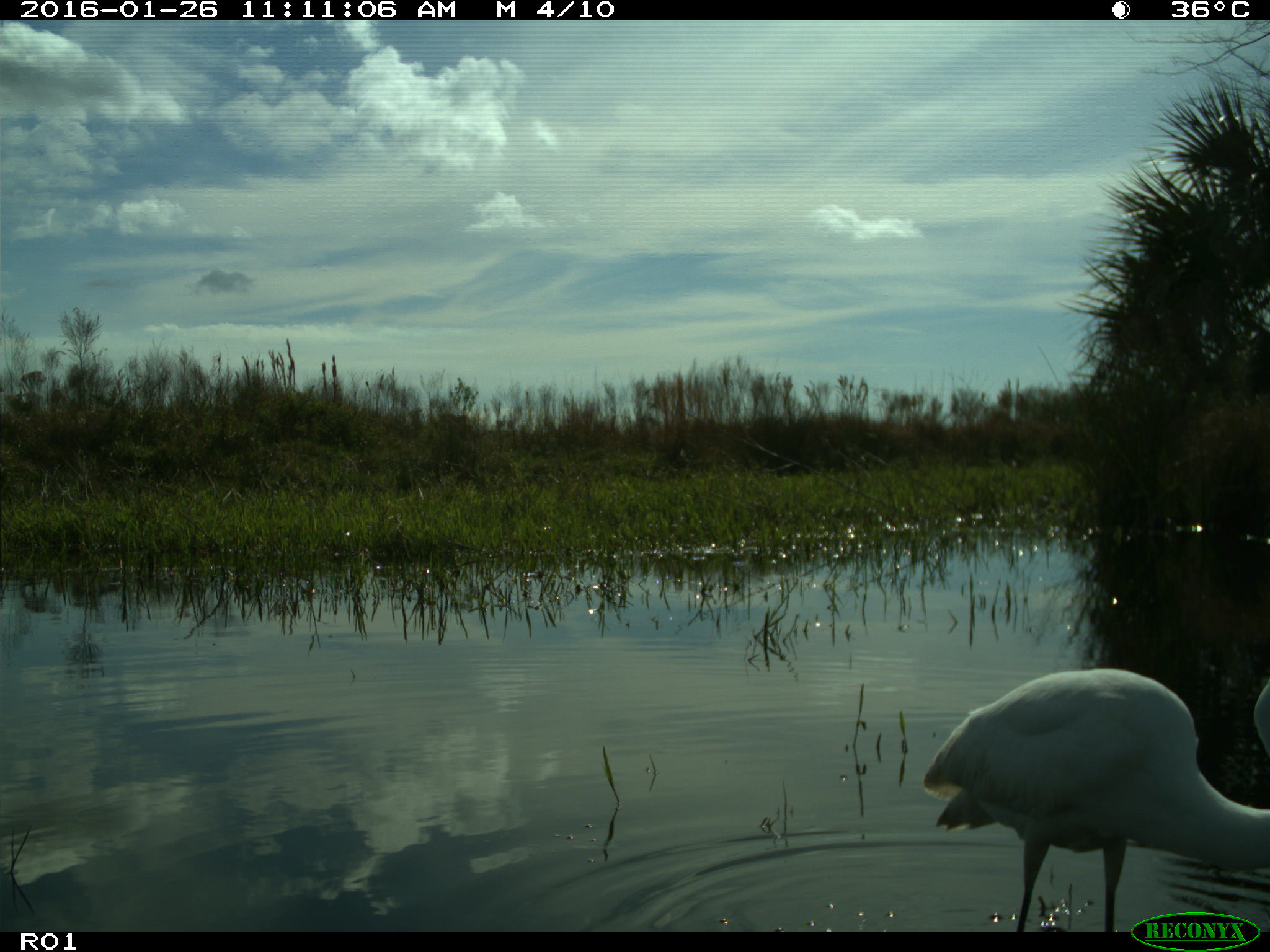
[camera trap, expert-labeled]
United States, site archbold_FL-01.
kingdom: Animalia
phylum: Chordata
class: Aves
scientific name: Aves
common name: birds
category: unidentified bird